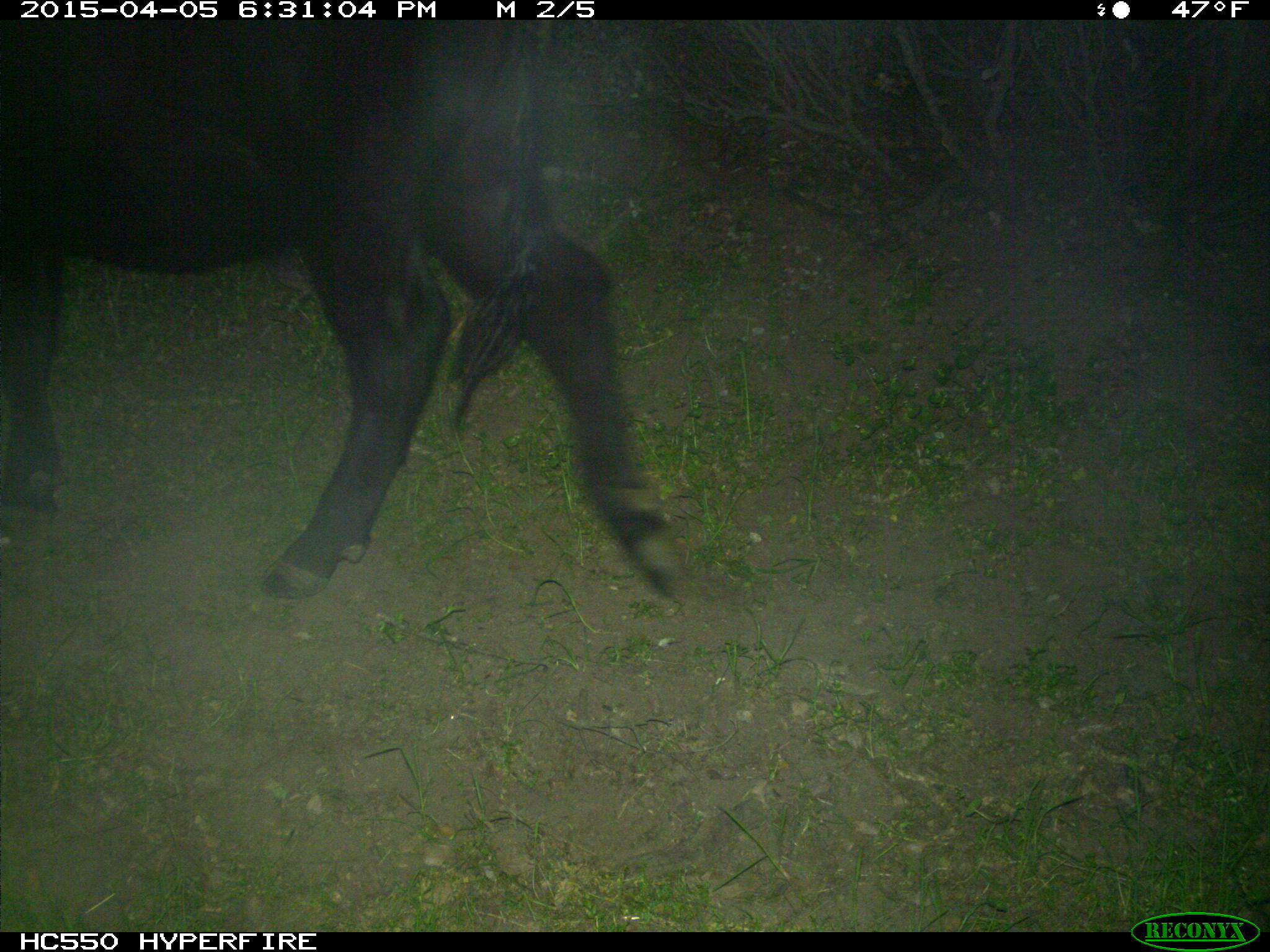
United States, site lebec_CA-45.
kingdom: Animalia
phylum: Chordata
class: Mammalia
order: Artiodactyla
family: Bovidae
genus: Bos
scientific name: Bos taurus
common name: domestic cow